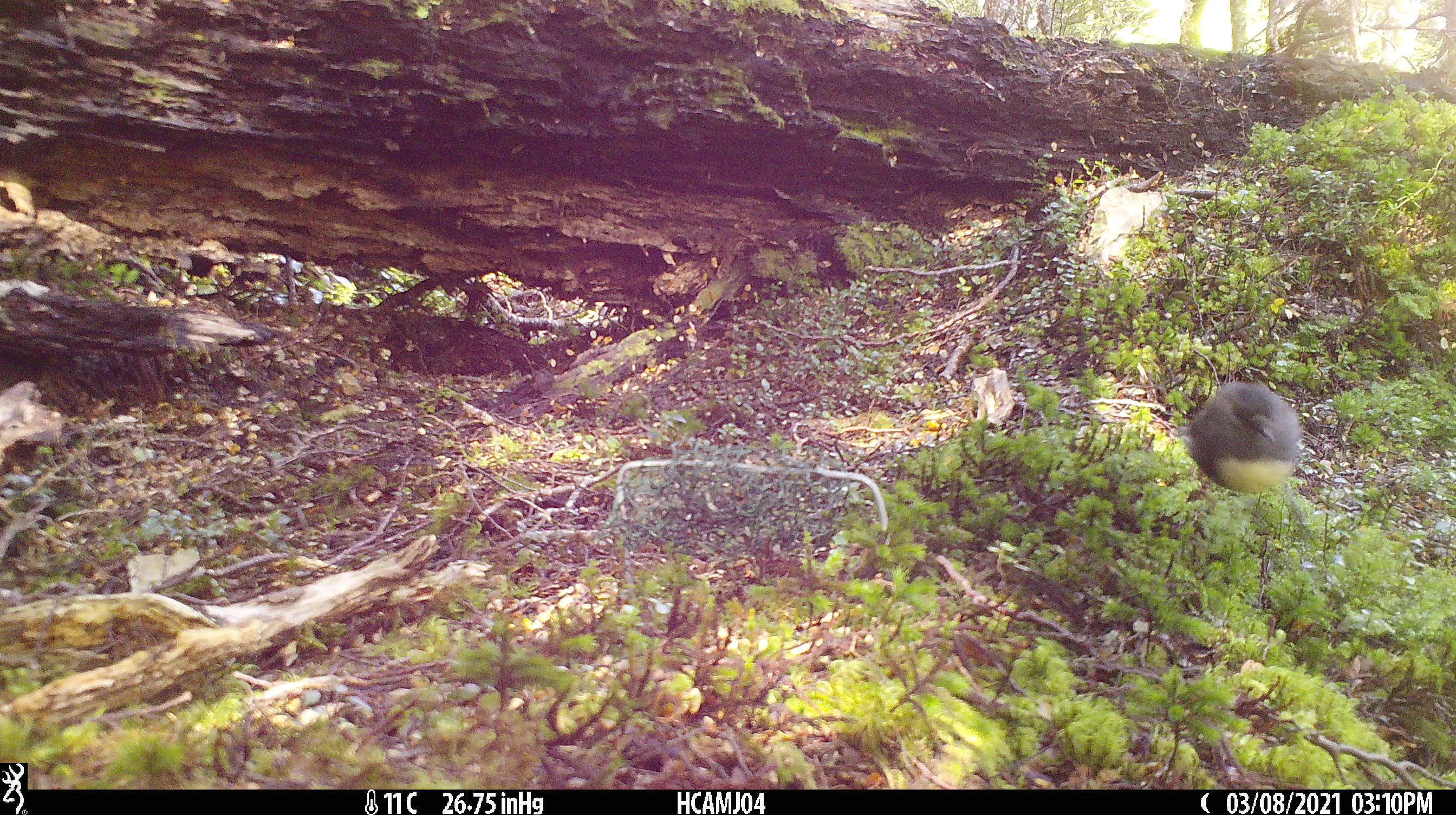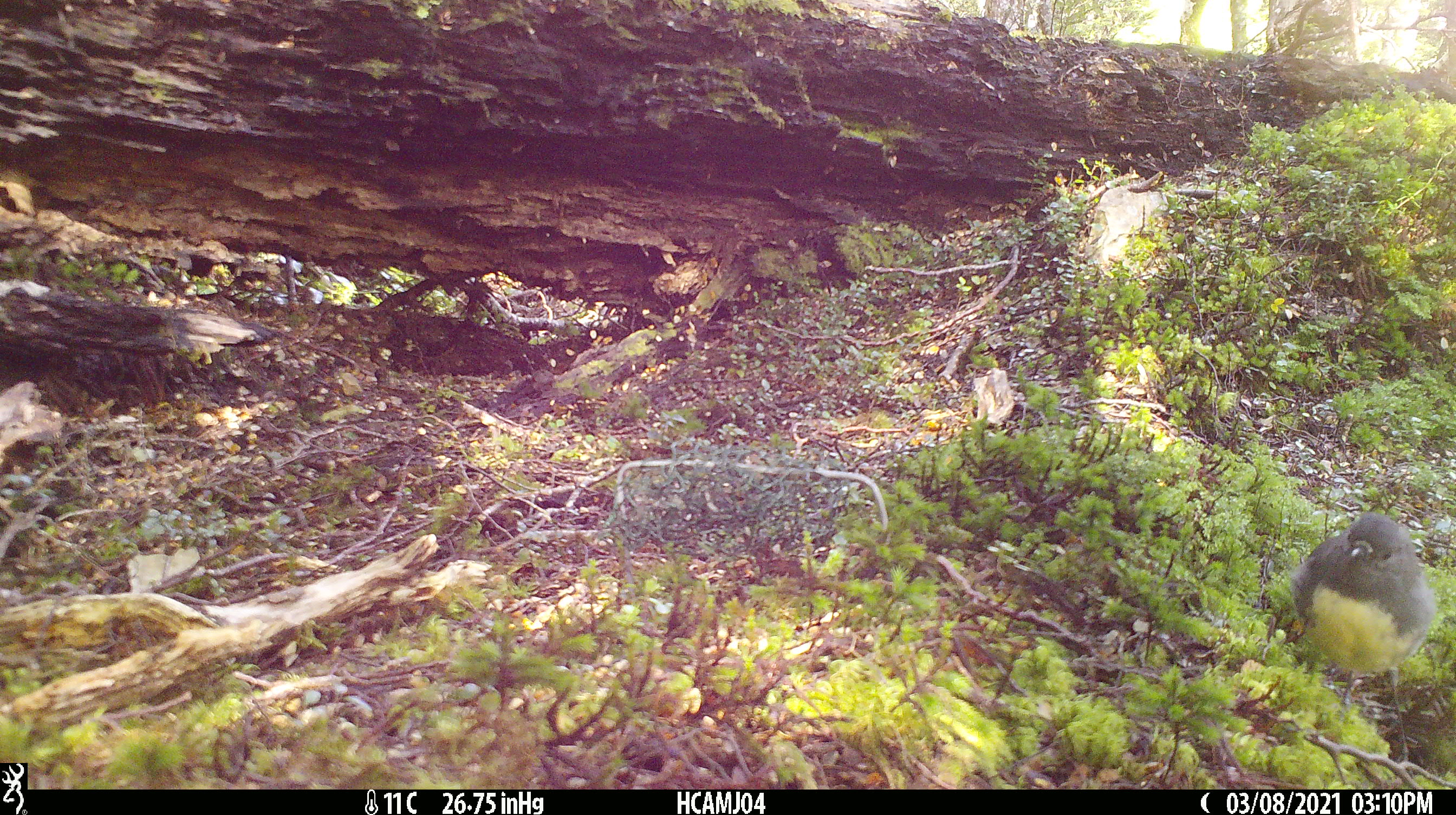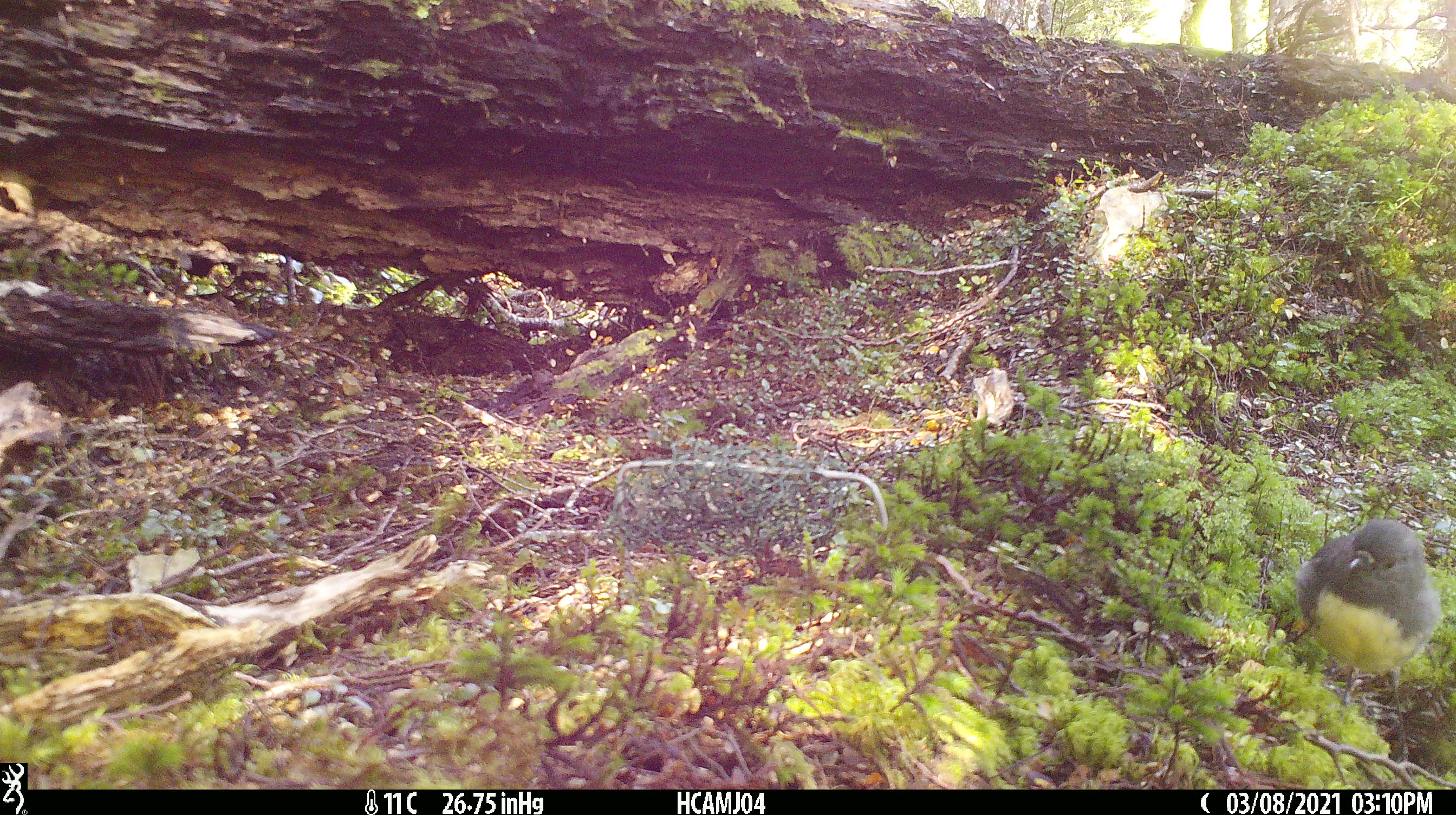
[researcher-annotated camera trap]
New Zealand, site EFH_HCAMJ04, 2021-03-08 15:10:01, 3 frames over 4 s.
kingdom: Animalia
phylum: Chordata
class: Aves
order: Passeriformes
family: Petroicidae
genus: Petroica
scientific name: Petroica australis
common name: new zealand robin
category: robin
Robin (new zealand robin) (Petroica australis).